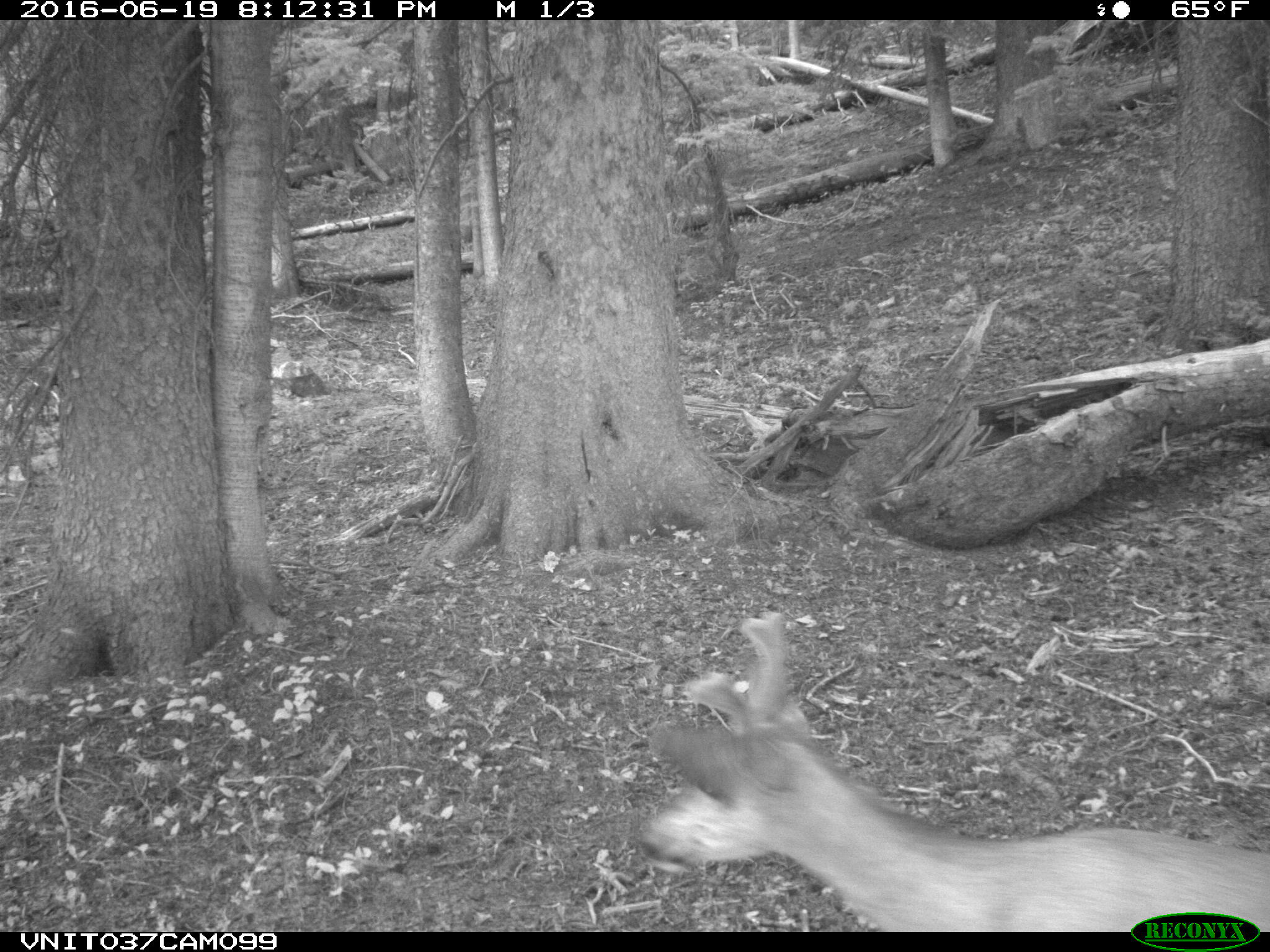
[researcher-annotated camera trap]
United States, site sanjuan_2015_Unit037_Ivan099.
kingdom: Animalia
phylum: Chordata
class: Mammalia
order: Artiodactyla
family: Cervidae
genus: Odocoileus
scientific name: Odocoileus hemionus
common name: mule deer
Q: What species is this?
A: Odocoileus hemionus (mule deer).